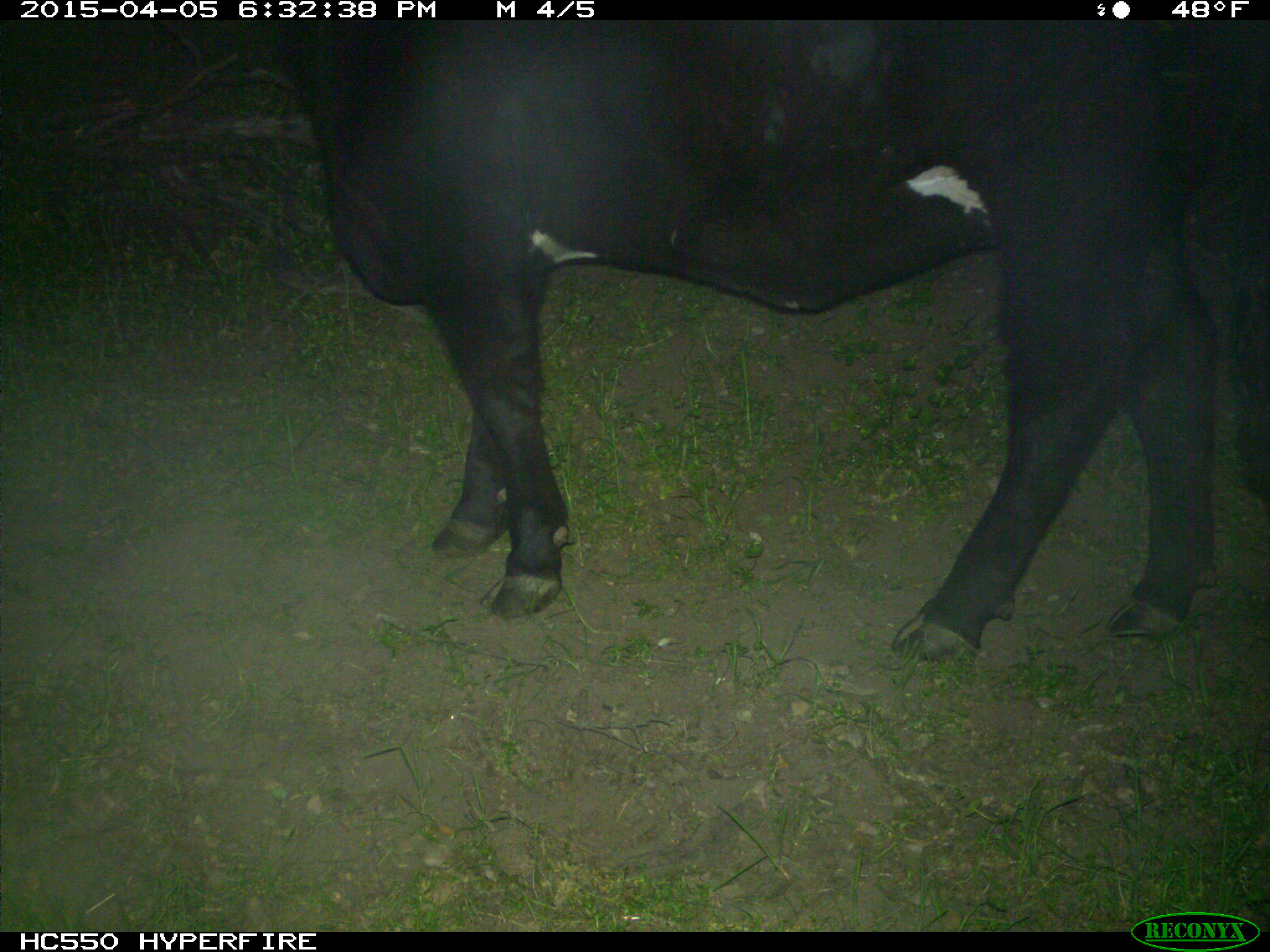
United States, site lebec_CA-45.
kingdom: Animalia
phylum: Chordata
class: Mammalia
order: Artiodactyla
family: Bovidae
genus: Bos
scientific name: Bos taurus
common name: domestic cow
Bos taurus (domestic cow).